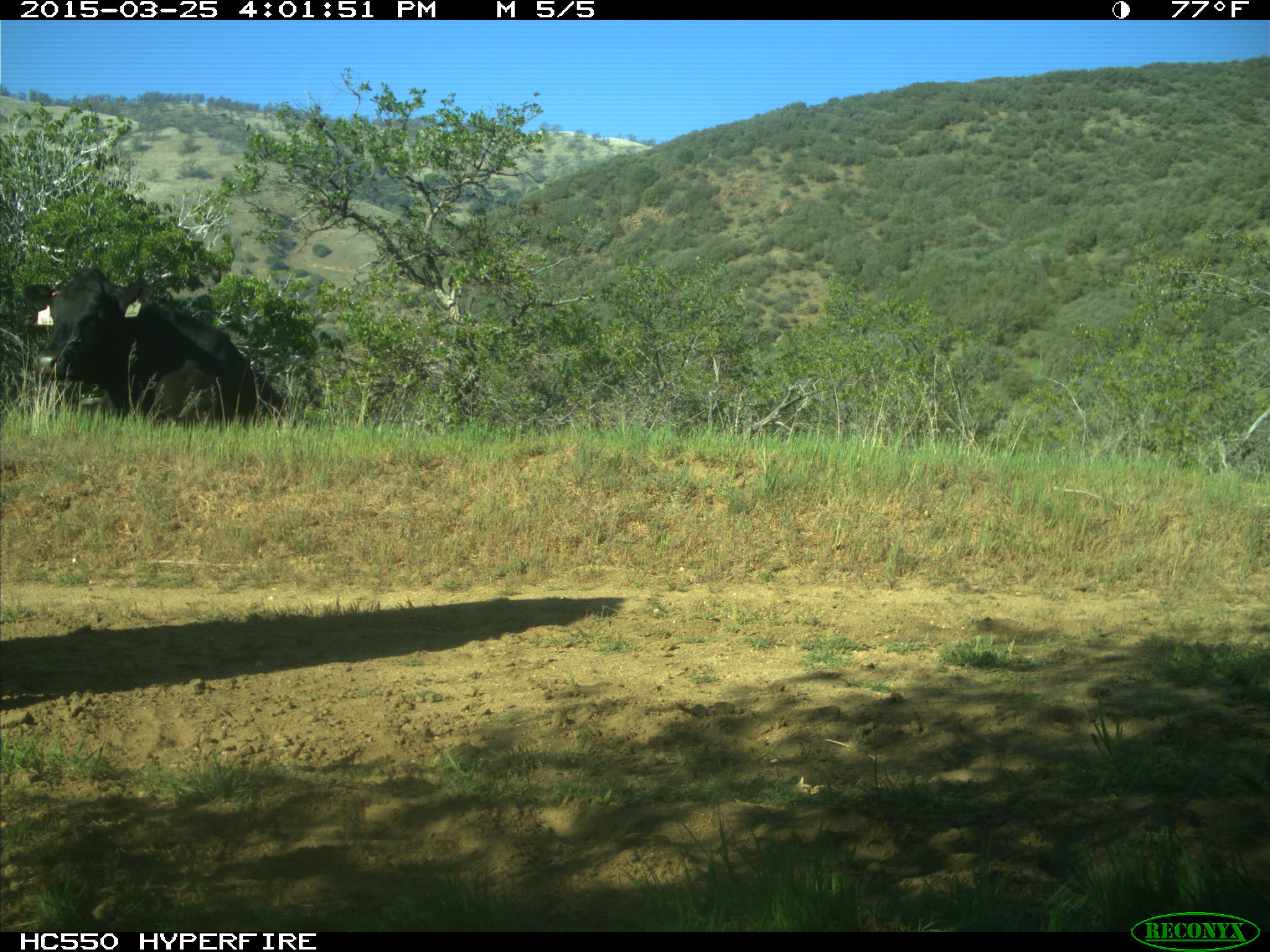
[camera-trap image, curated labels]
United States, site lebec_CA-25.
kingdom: Animalia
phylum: Chordata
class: Mammalia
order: Artiodactyla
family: Bovidae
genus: Bos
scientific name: Bos taurus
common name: domestic cow